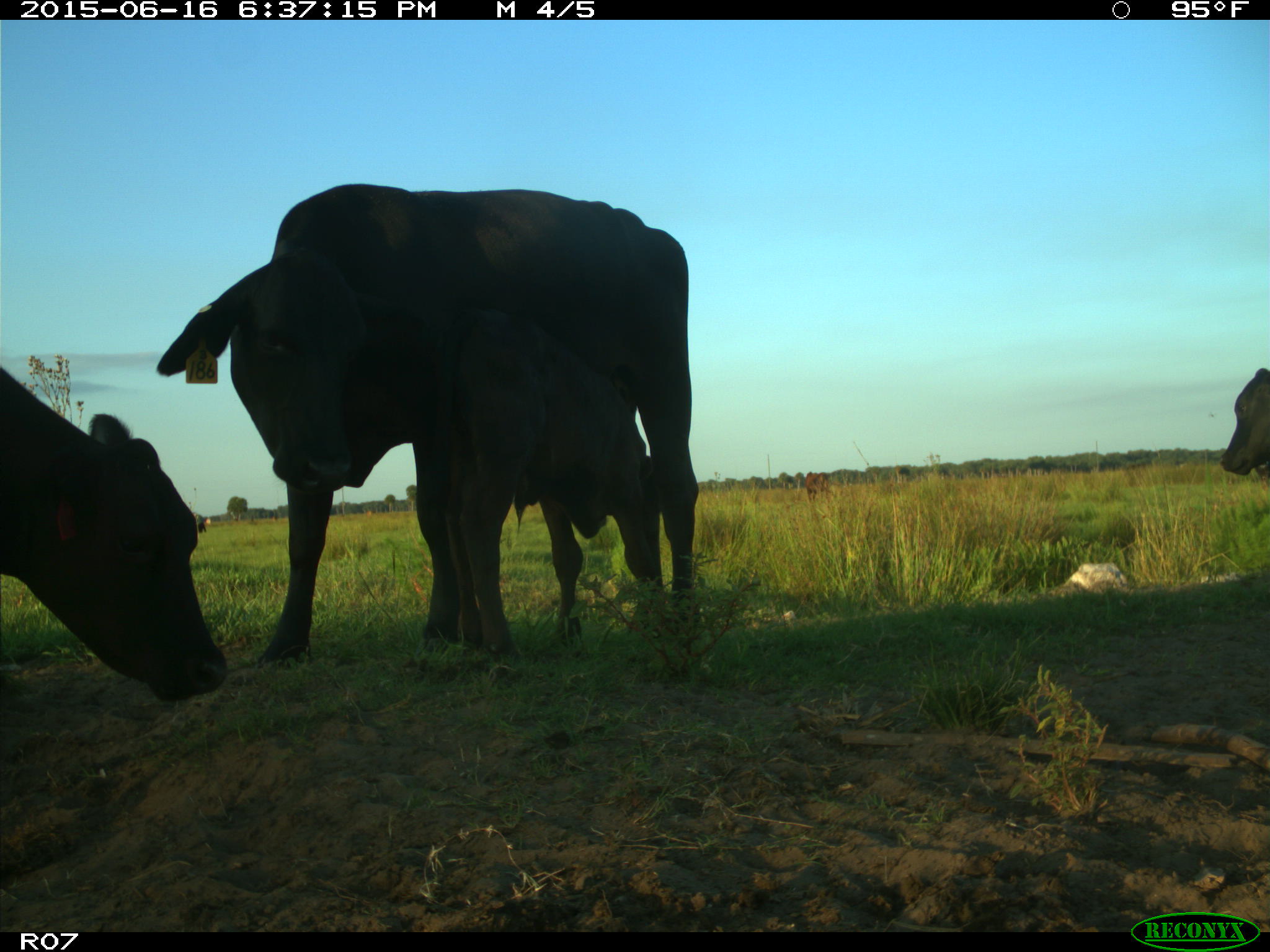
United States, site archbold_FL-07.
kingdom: Animalia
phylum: Chordata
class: Mammalia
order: Artiodactyla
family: Bovidae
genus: Bos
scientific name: Bos taurus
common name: domestic cow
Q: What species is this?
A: Bos taurus (domestic cow).